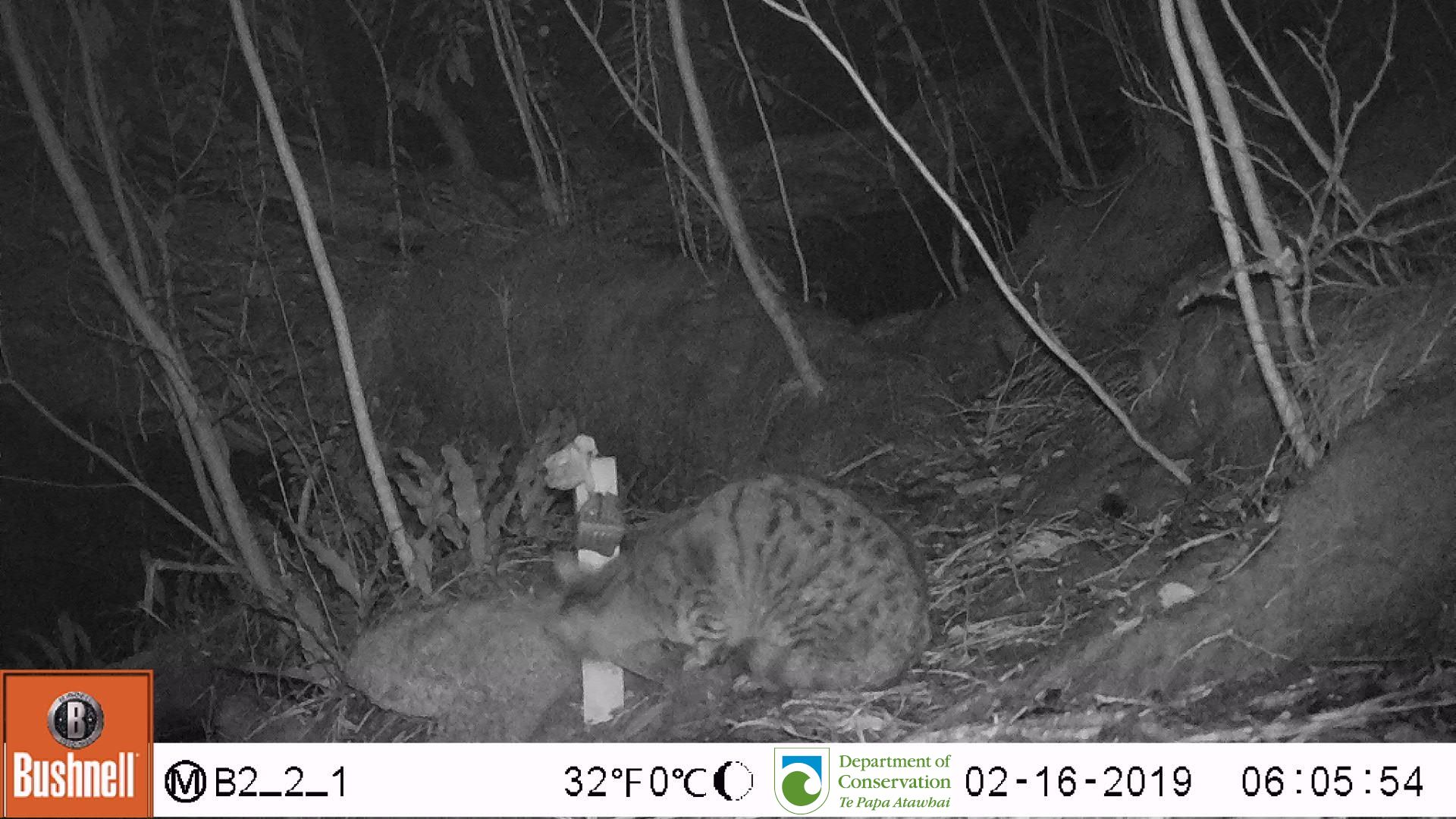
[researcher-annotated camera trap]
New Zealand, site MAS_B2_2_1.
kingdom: Animalia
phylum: Chordata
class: Mammalia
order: Carnivora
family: Felidae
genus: Felis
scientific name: Felis catus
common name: domestic cat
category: cat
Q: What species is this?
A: Cat (domestic cat) (Felis catus).